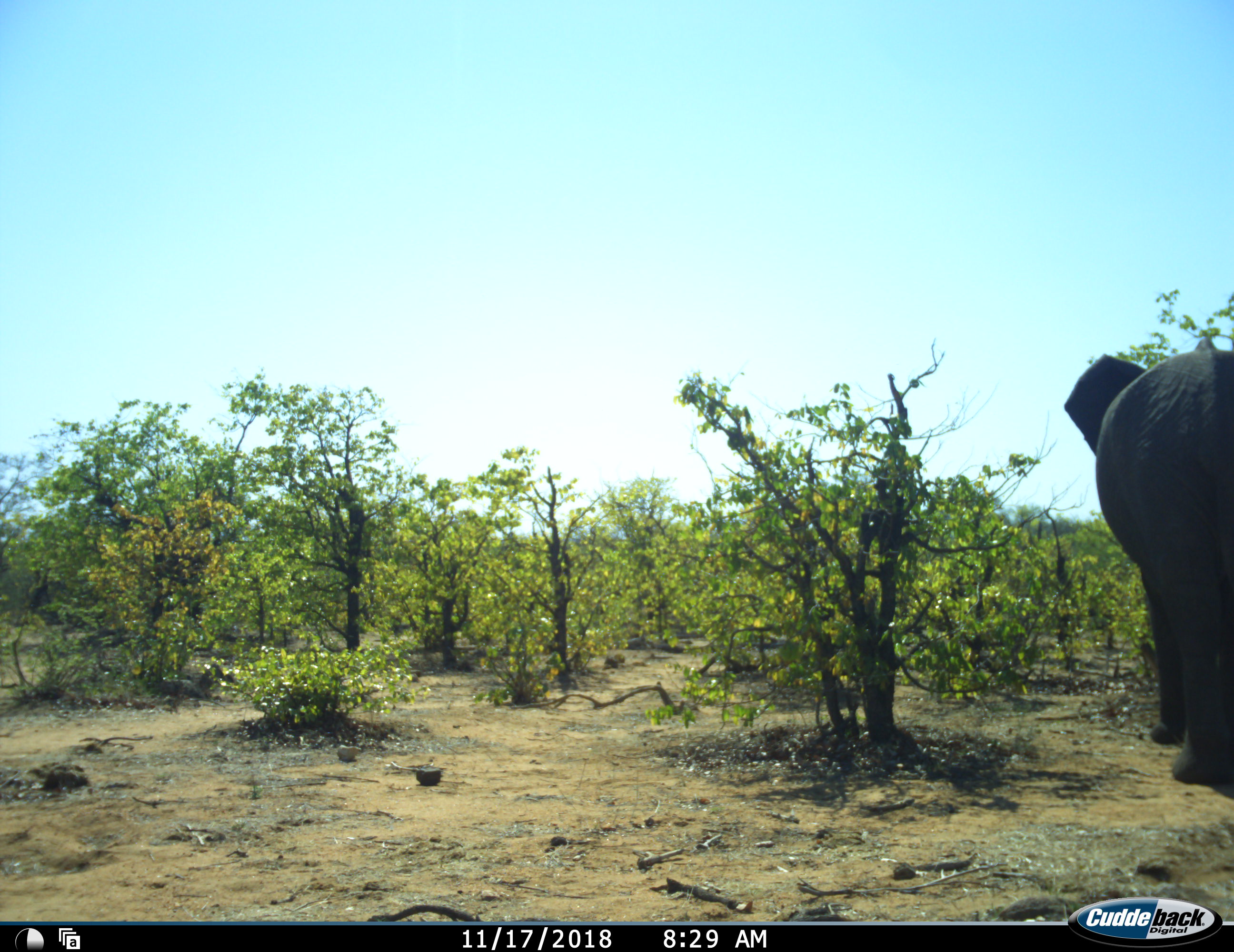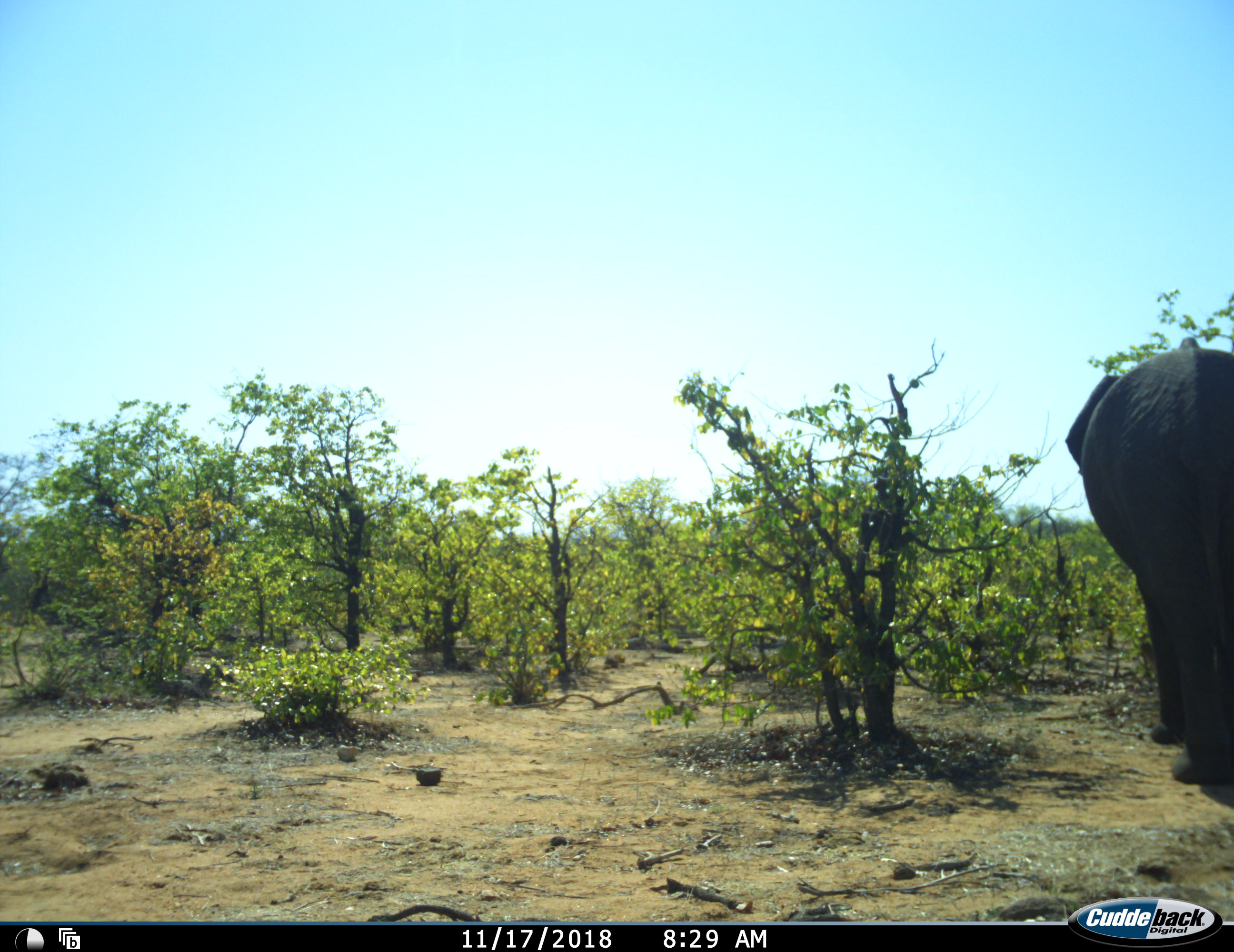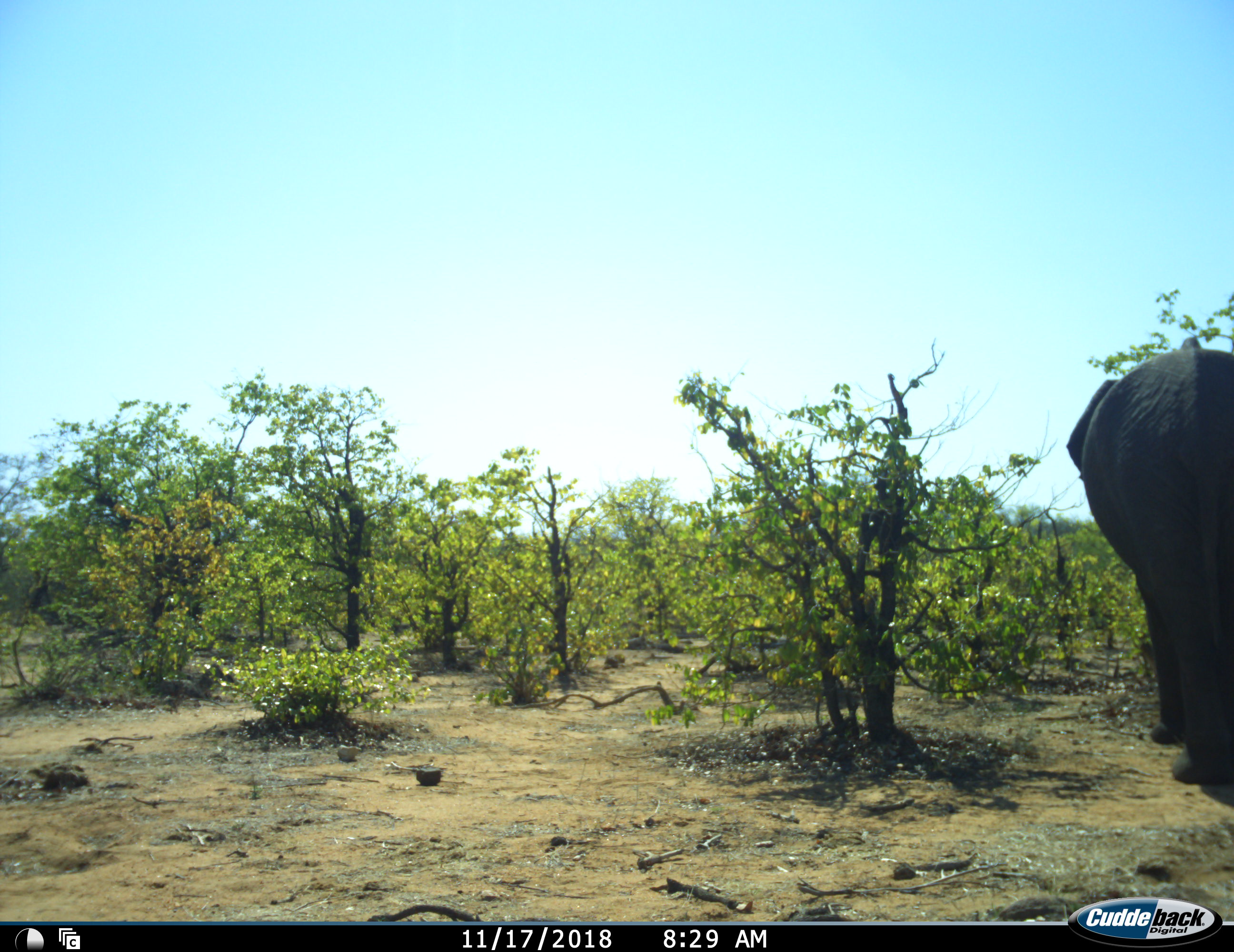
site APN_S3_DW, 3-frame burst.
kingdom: Animalia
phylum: Chordata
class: Mammalia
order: Proboscidea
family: Elephantidae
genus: Loxodonta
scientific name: Loxodonta africana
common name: african bush elephant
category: elephant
Elephant (african bush elephant) (Loxodonta africana), count 1. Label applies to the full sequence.